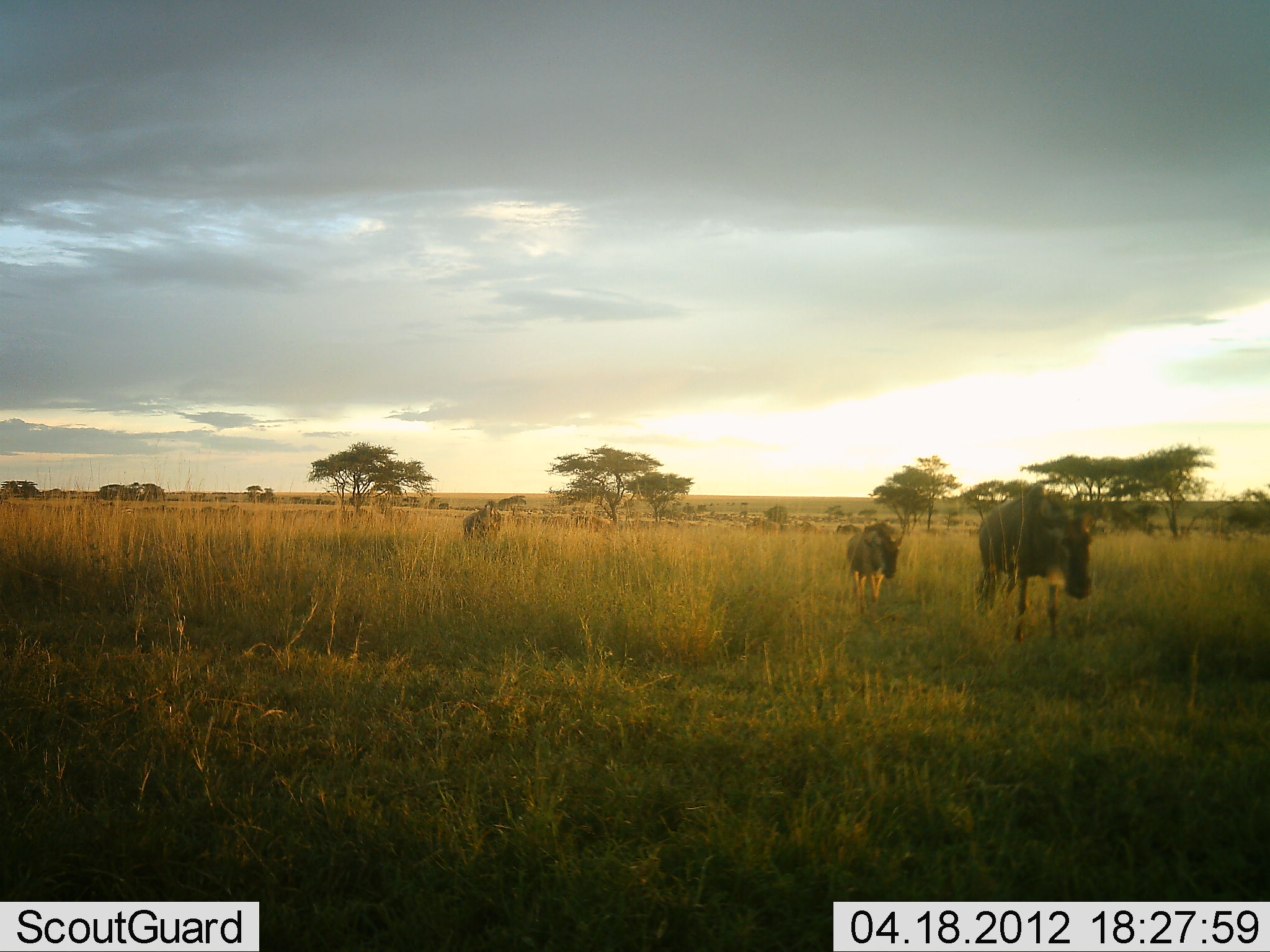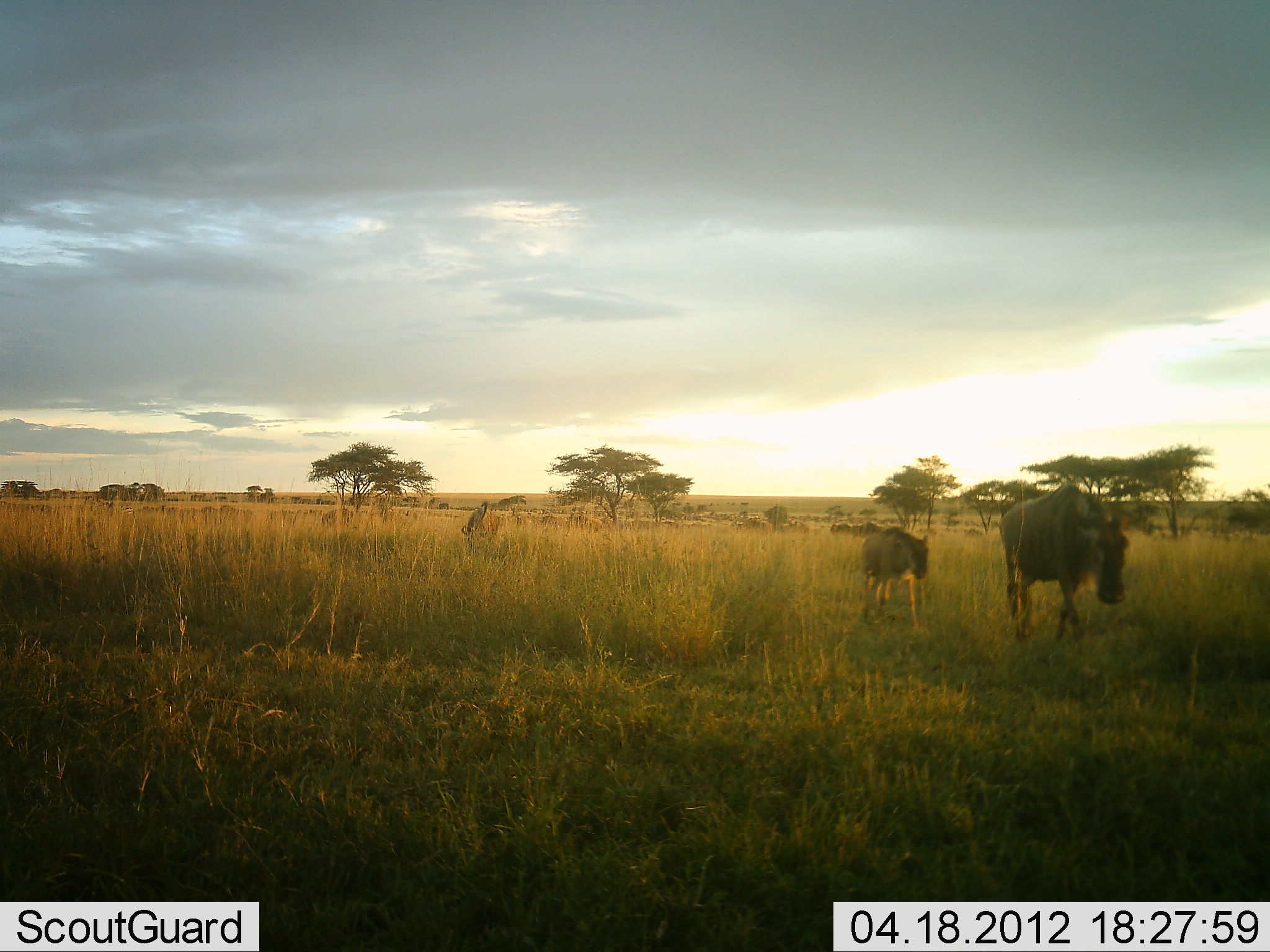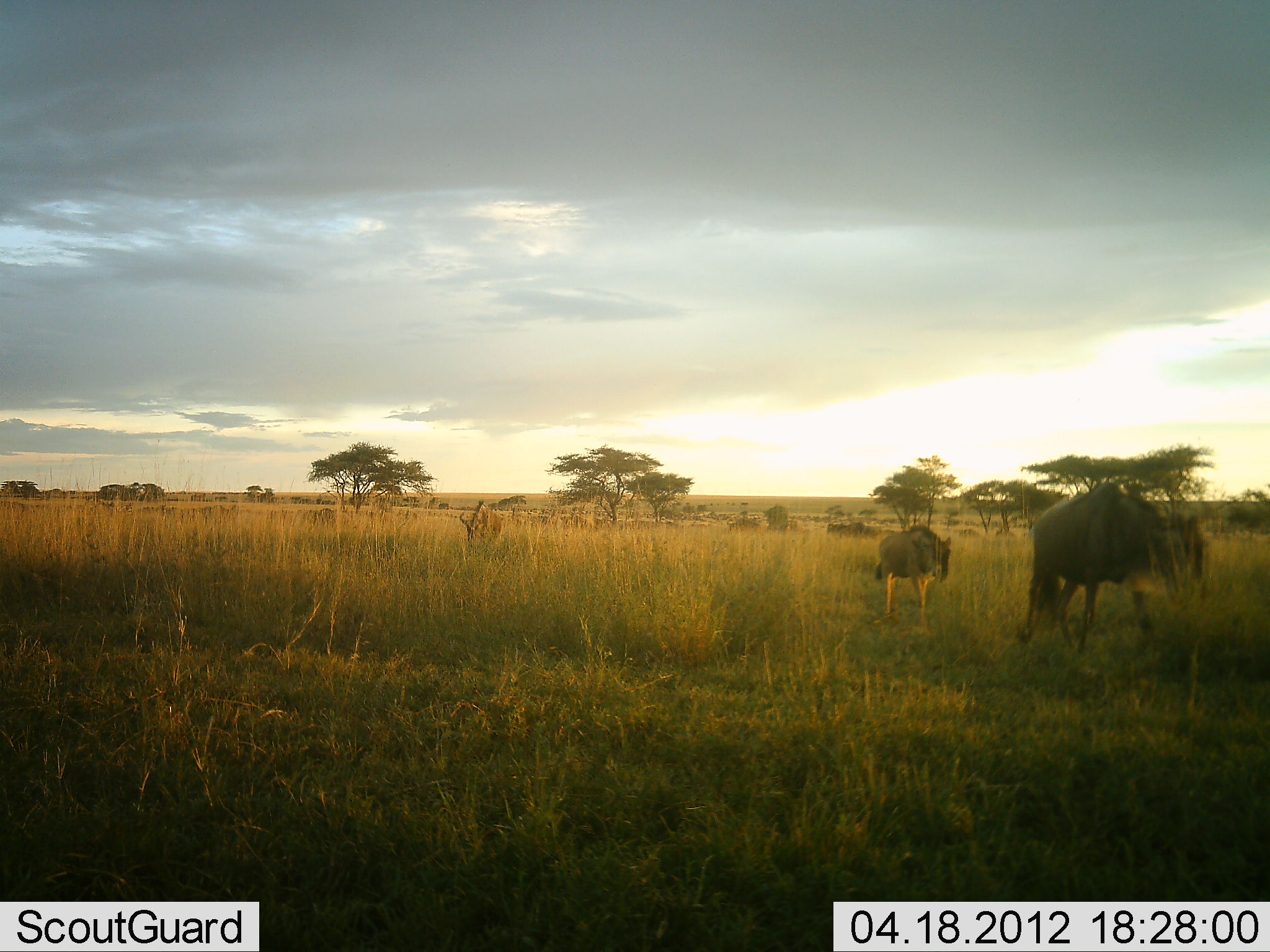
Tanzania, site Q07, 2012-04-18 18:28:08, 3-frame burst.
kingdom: Animalia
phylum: Chordata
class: Mammalia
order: Artiodactyla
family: Bovidae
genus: Connochaetes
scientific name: Connochaetes taurinus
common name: blue wildebeest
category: wildebeest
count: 4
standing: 11%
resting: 0%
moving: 100%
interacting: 0%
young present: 78%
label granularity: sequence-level